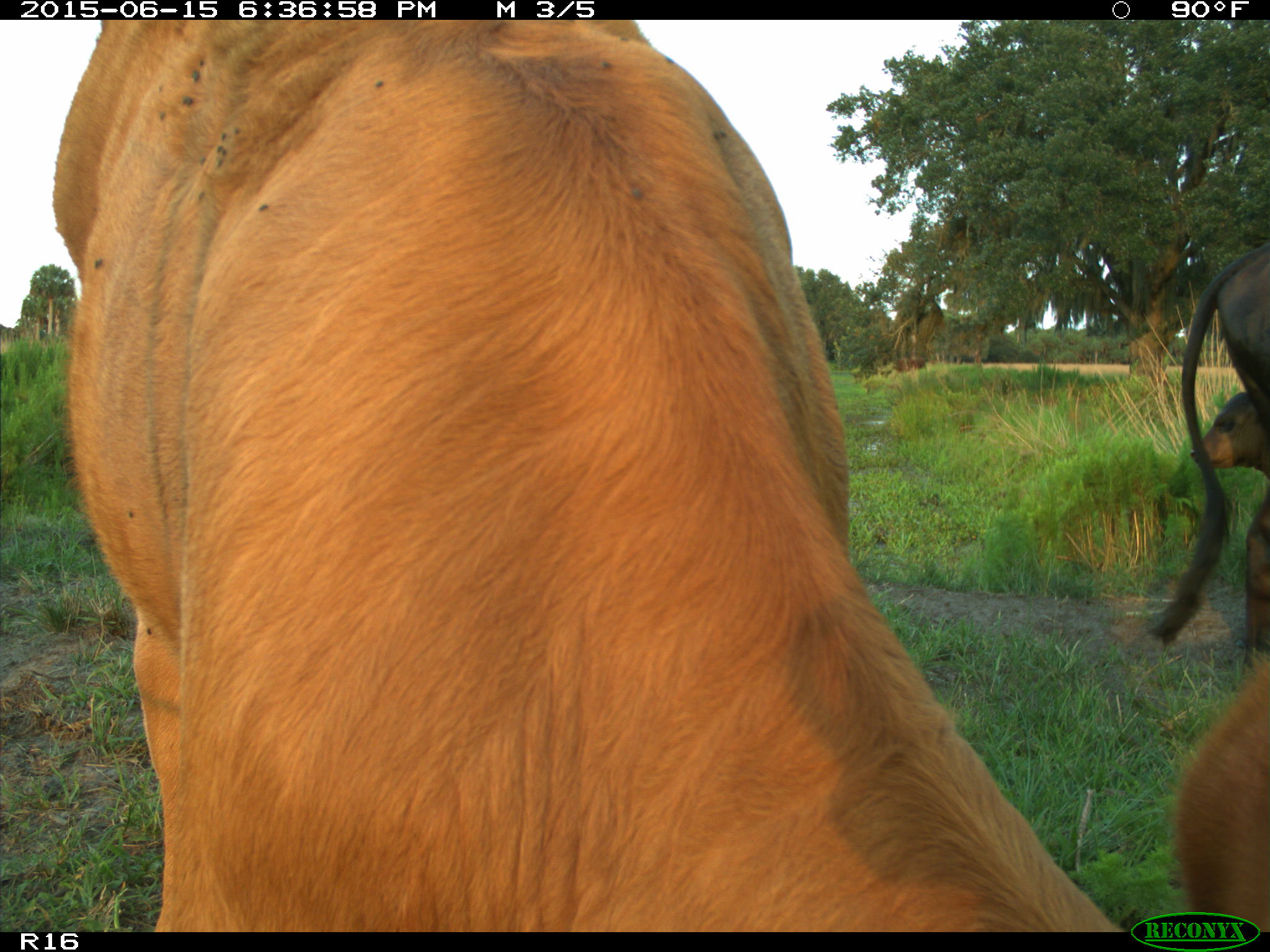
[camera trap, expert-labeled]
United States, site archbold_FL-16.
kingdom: Animalia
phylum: Chordata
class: Mammalia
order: Artiodactyla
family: Bovidae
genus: Bos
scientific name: Bos taurus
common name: domestic cow